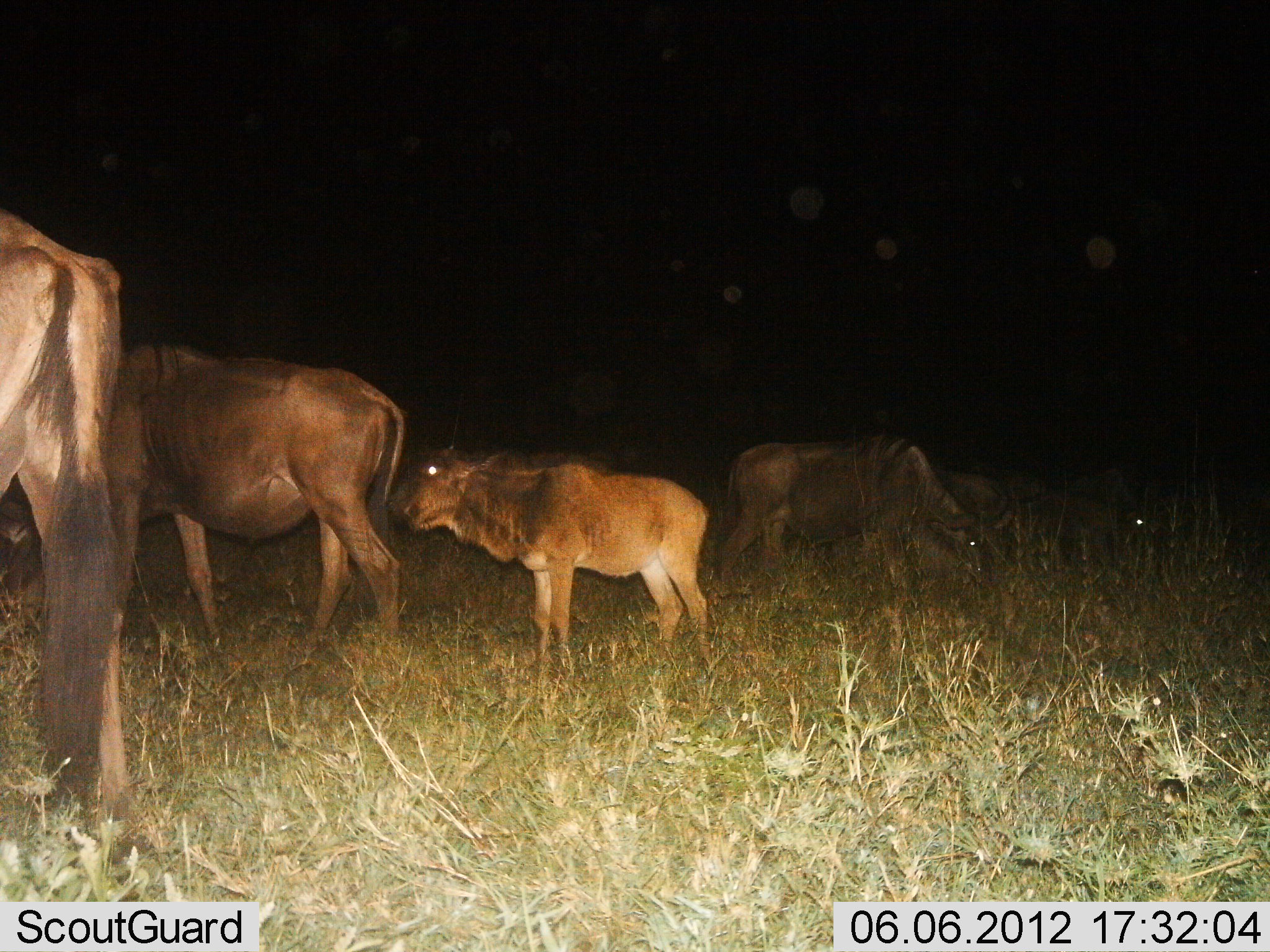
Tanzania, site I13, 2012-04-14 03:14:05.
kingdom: Animalia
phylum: Chordata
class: Mammalia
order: Artiodactyla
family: Bovidae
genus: Connochaetes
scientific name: Connochaetes taurinus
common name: blue wildebeest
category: wildebeest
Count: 5.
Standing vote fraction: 96%.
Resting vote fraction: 8%.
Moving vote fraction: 4%.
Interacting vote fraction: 0%.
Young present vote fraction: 75%.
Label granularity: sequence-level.